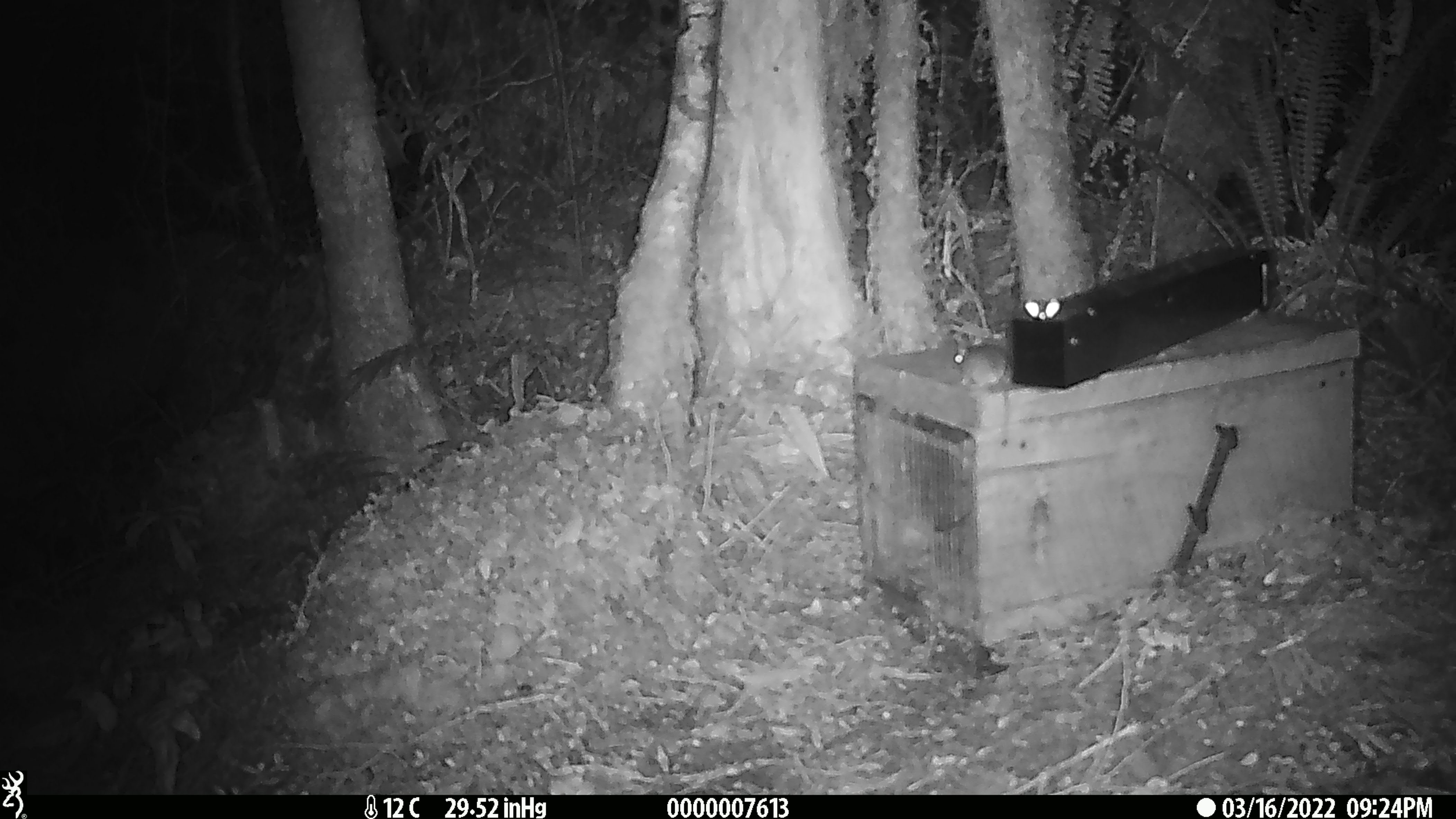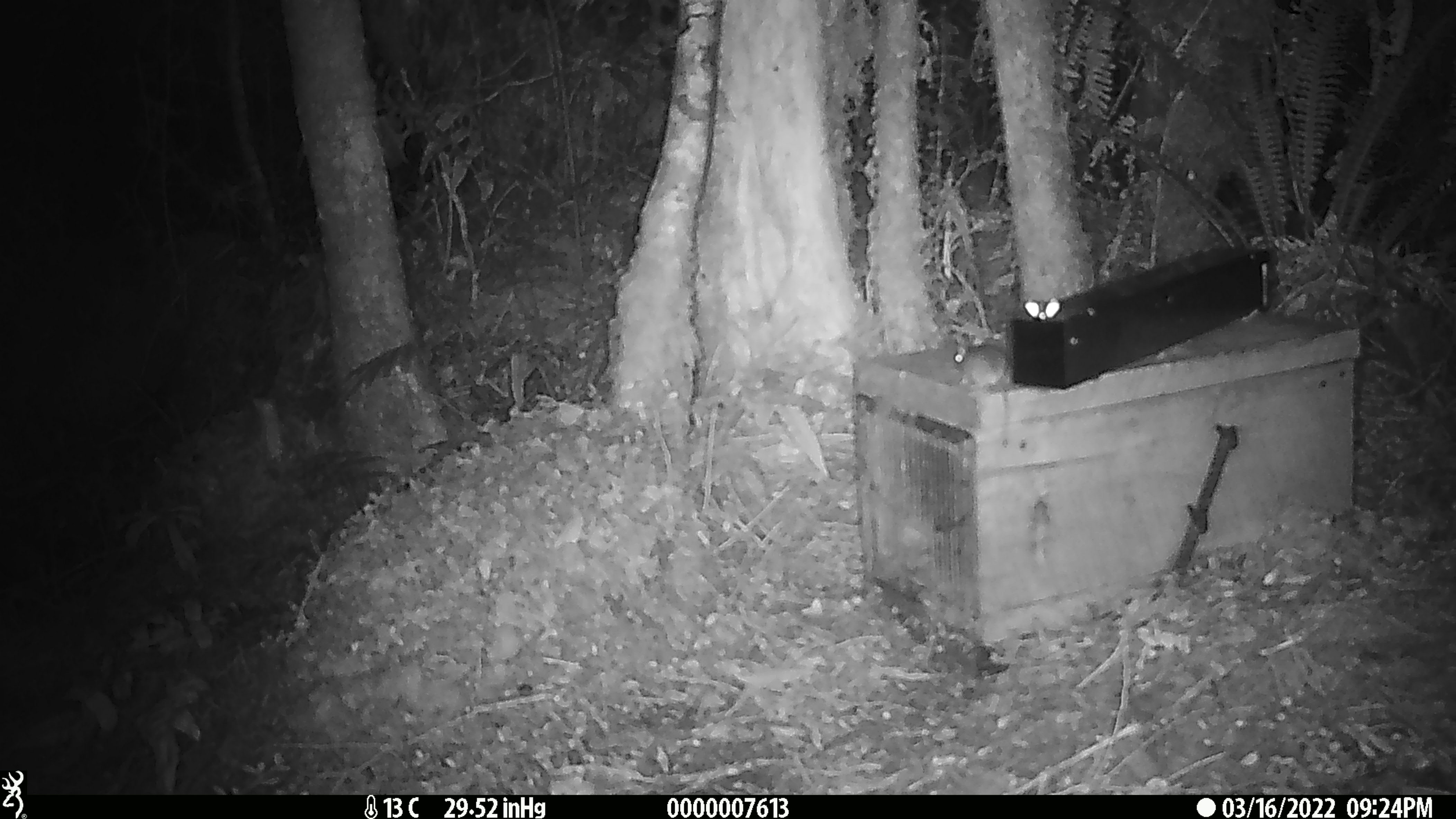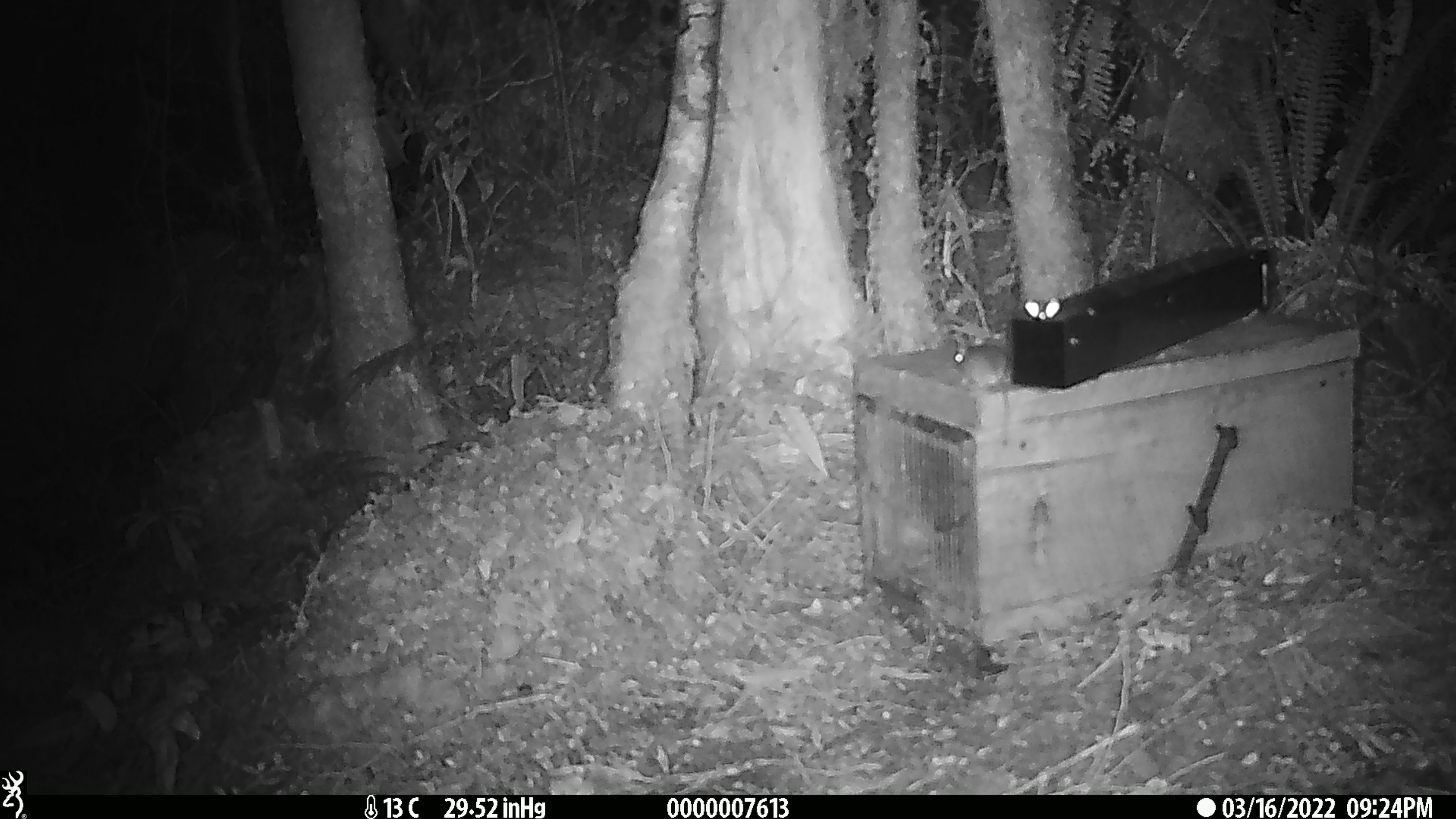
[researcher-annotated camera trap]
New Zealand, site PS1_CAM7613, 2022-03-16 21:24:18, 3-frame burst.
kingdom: Animalia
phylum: Chordata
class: Mammalia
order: Rodentia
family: Muridae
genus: Mus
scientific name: Mus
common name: mouse